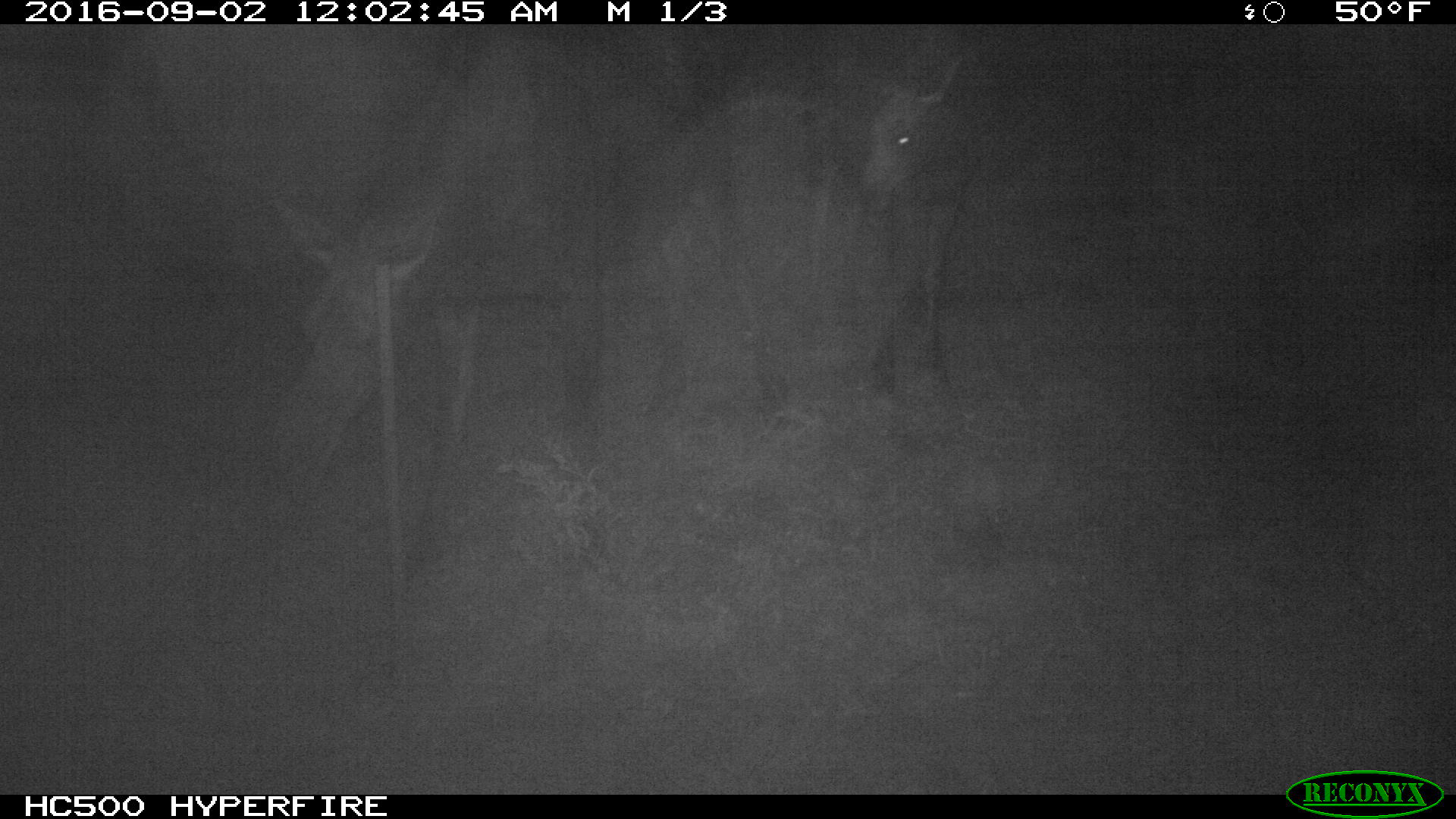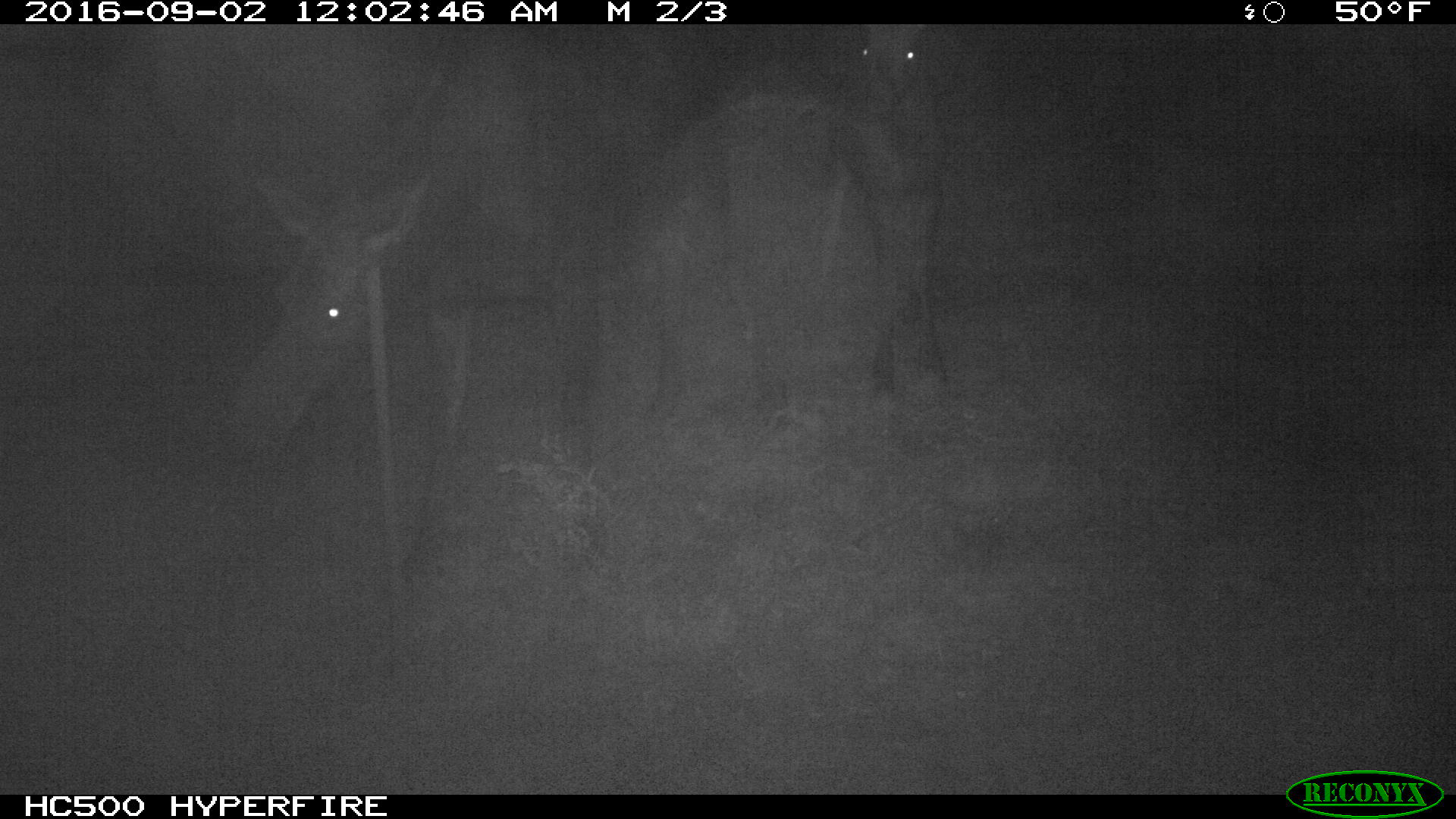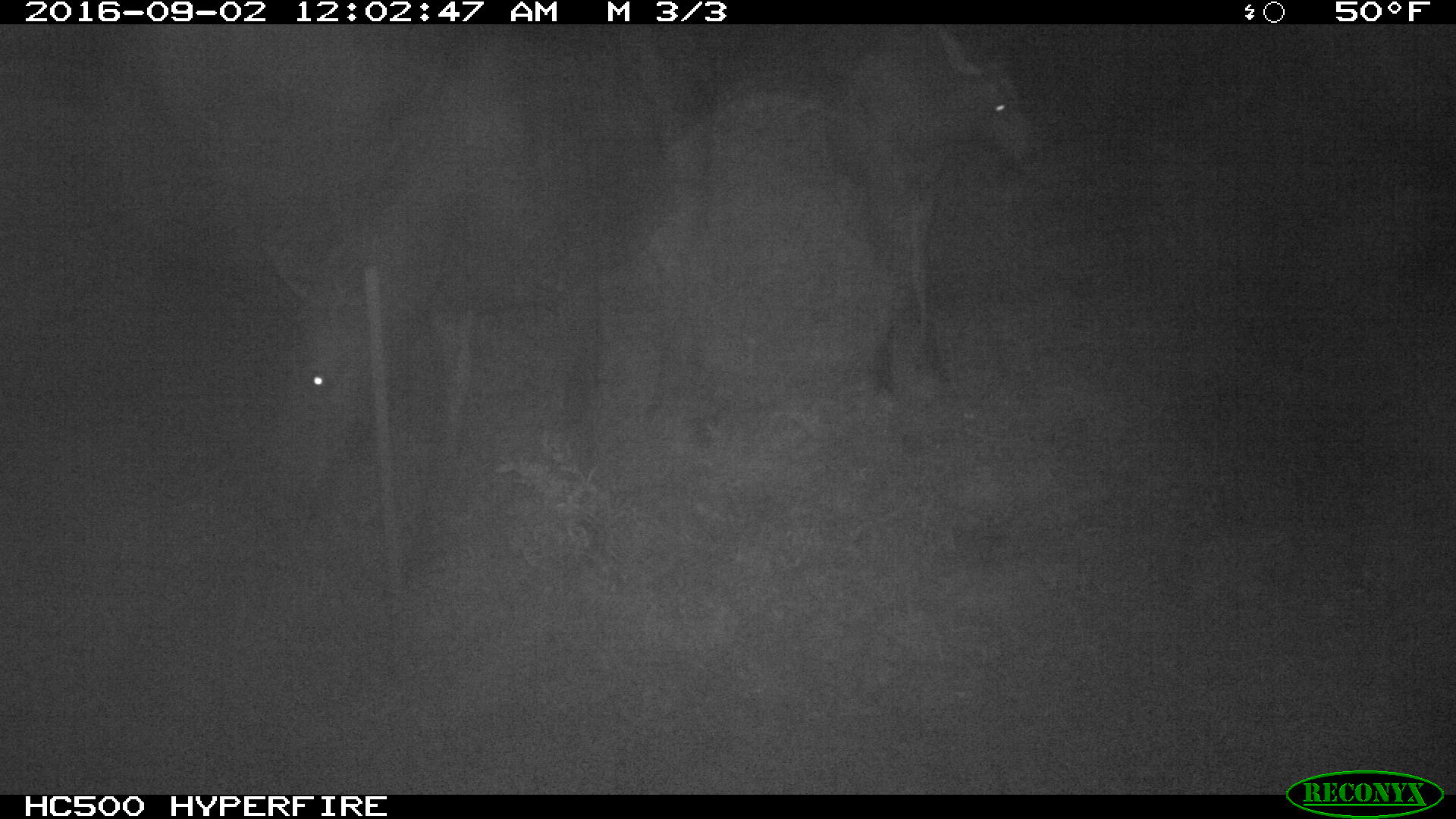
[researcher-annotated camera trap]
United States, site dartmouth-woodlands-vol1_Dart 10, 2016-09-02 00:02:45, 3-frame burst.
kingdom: Animalia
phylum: Chordata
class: Mammalia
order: Artiodactyla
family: Cervidae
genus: Alces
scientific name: Alces alces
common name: moose